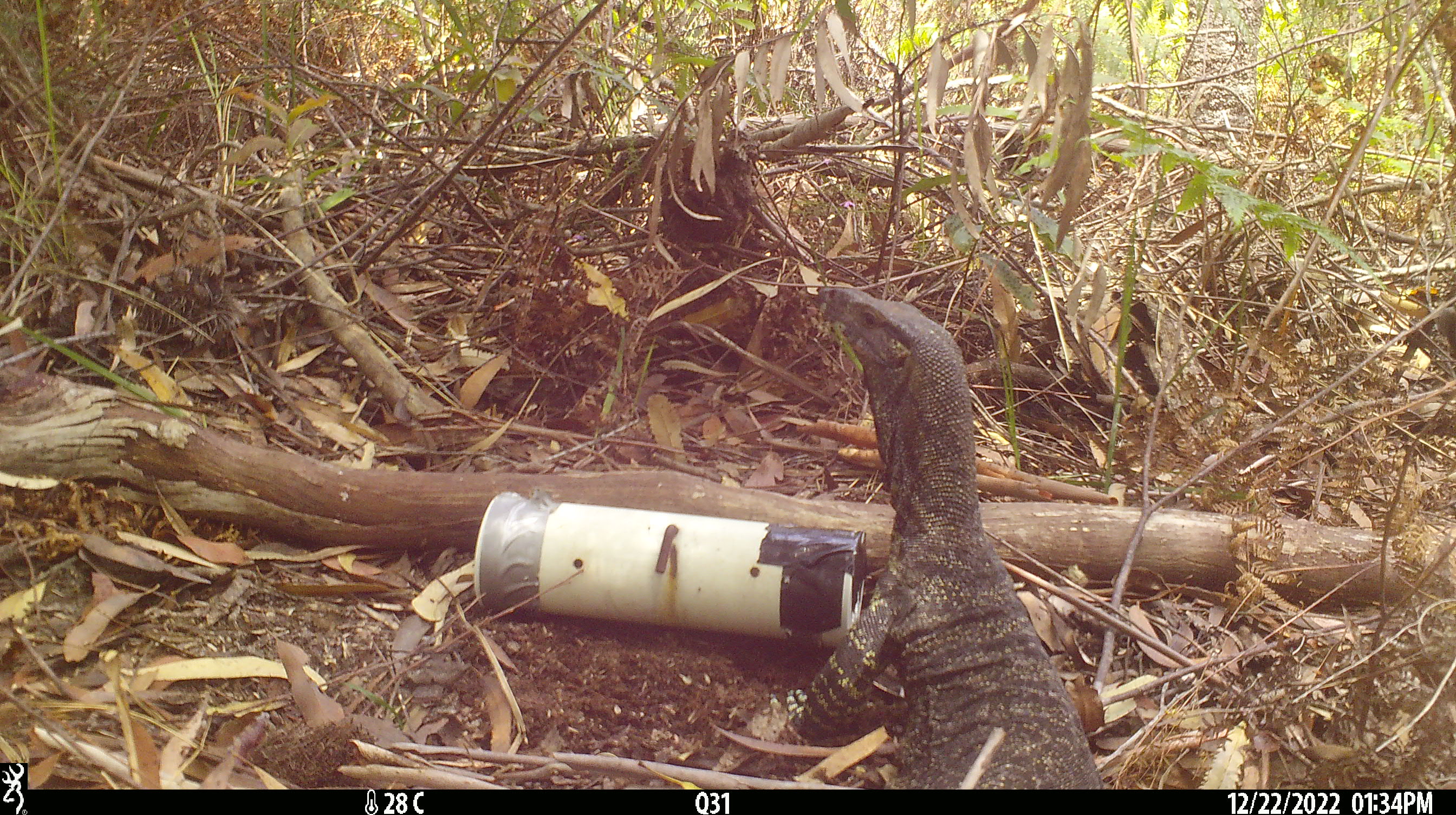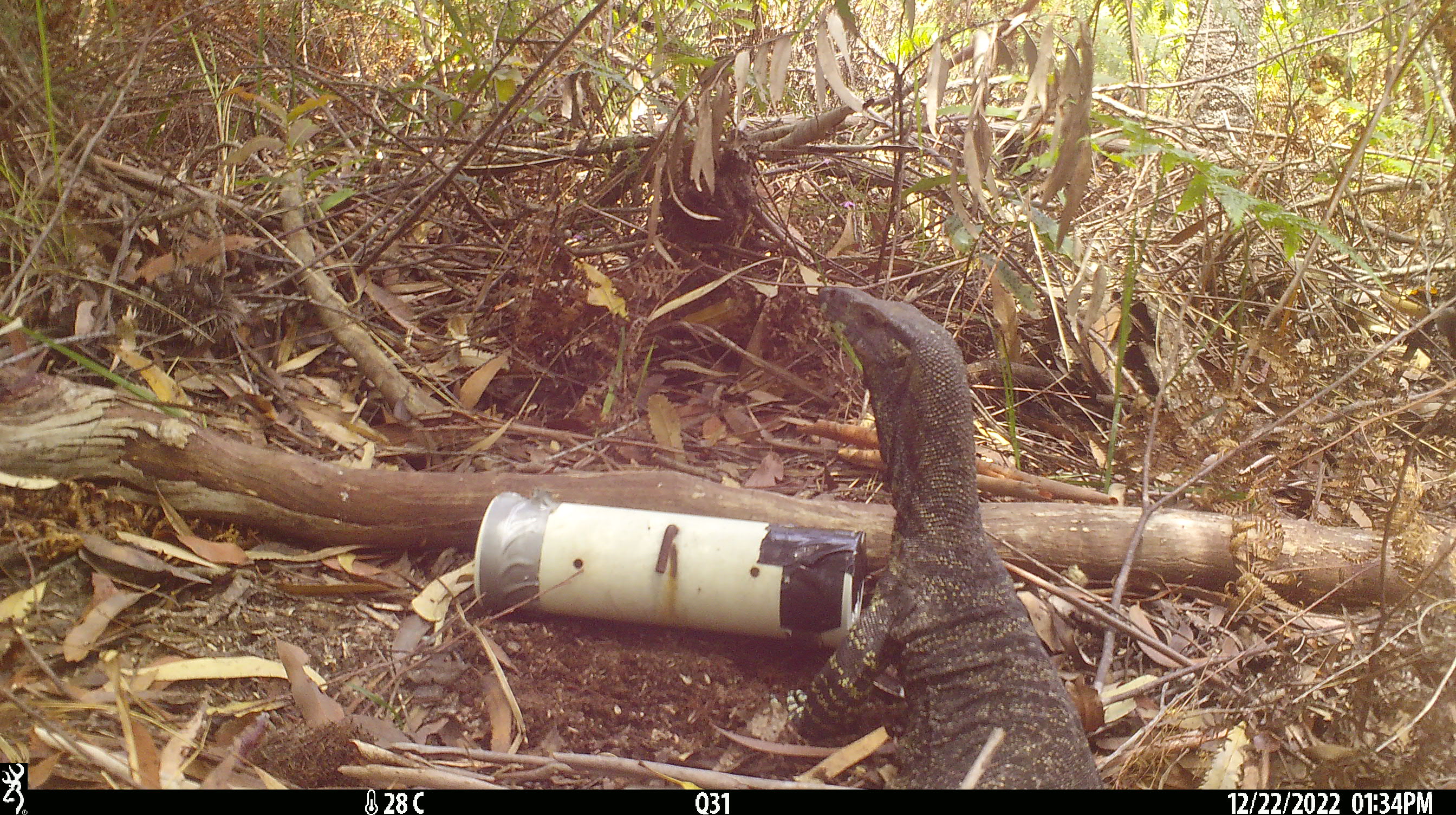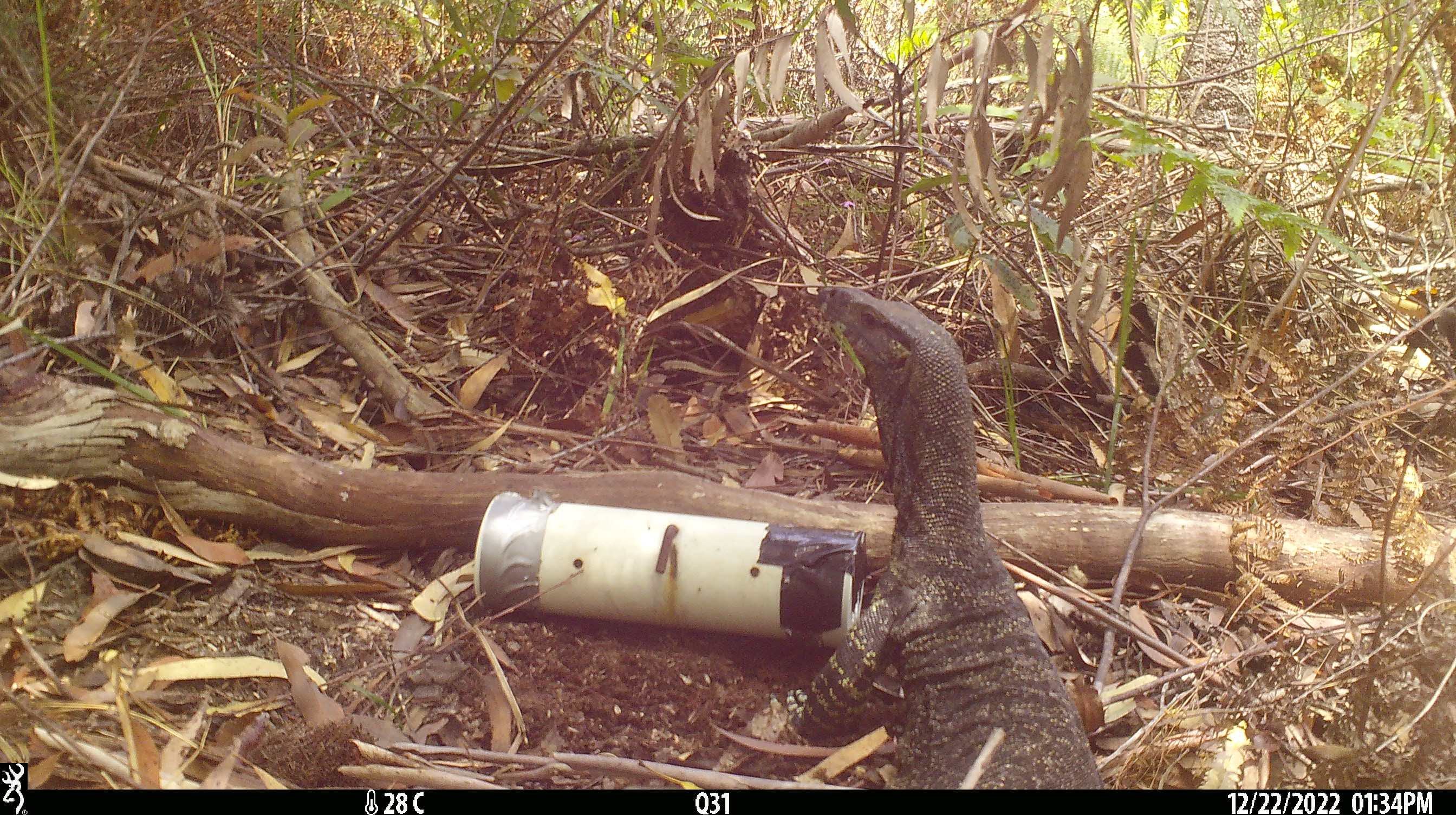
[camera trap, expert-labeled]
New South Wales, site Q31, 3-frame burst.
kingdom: Animalia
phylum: Chordata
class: Reptilia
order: Squamata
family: Varanidae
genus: Varanus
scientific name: Varanus varius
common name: lace monitor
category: goanna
Goanna (lace monitor) (Varanus varius).